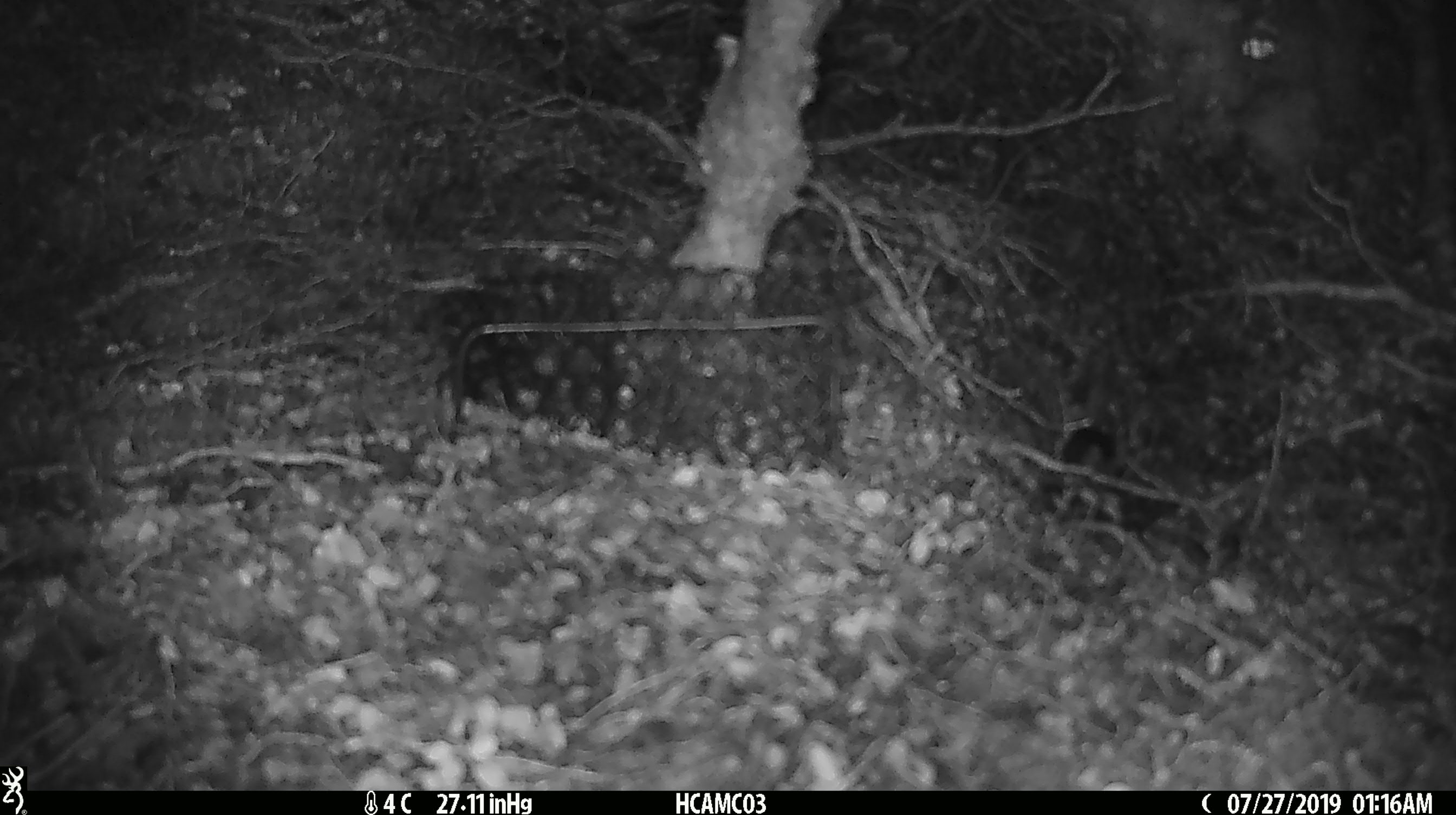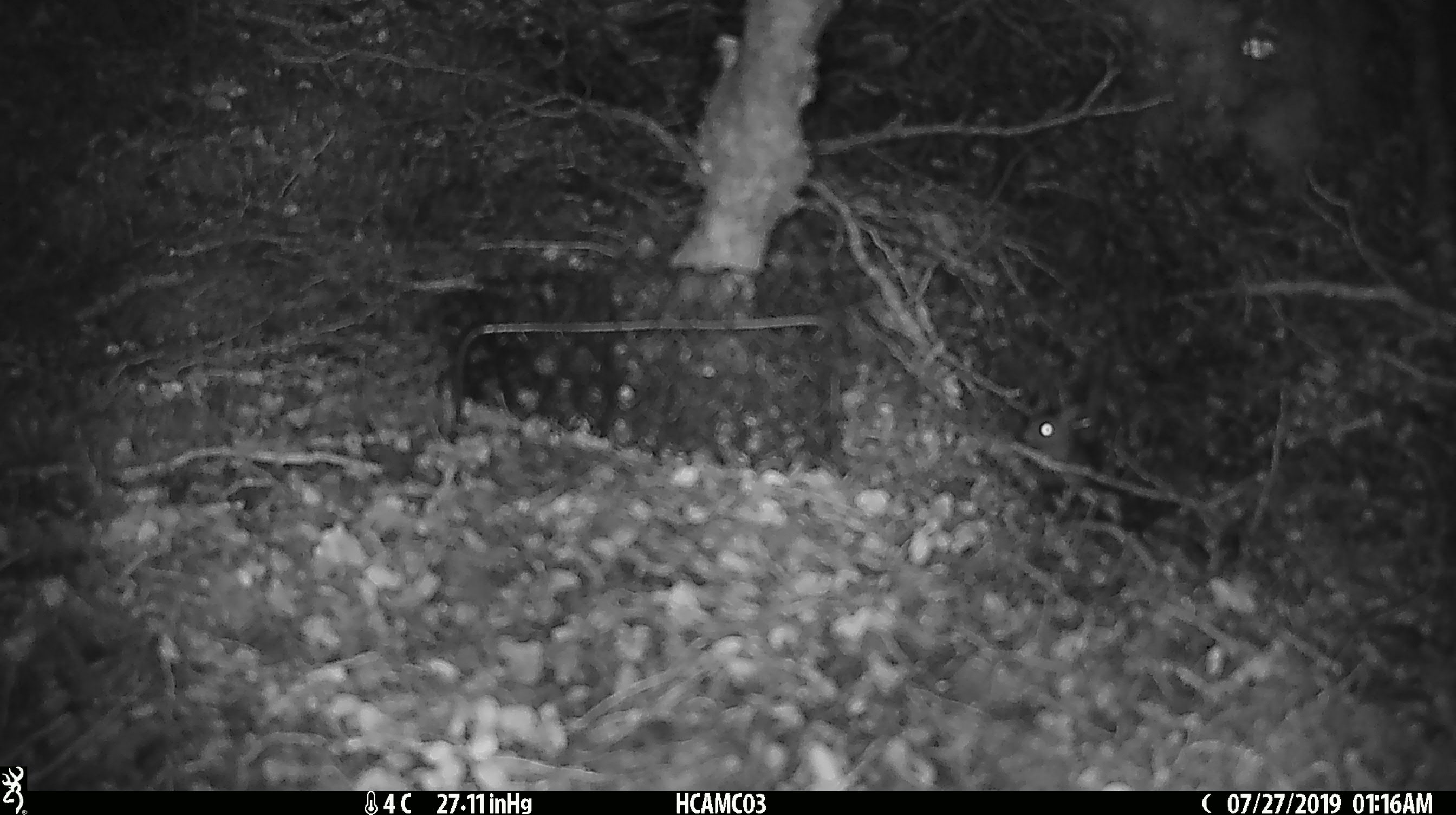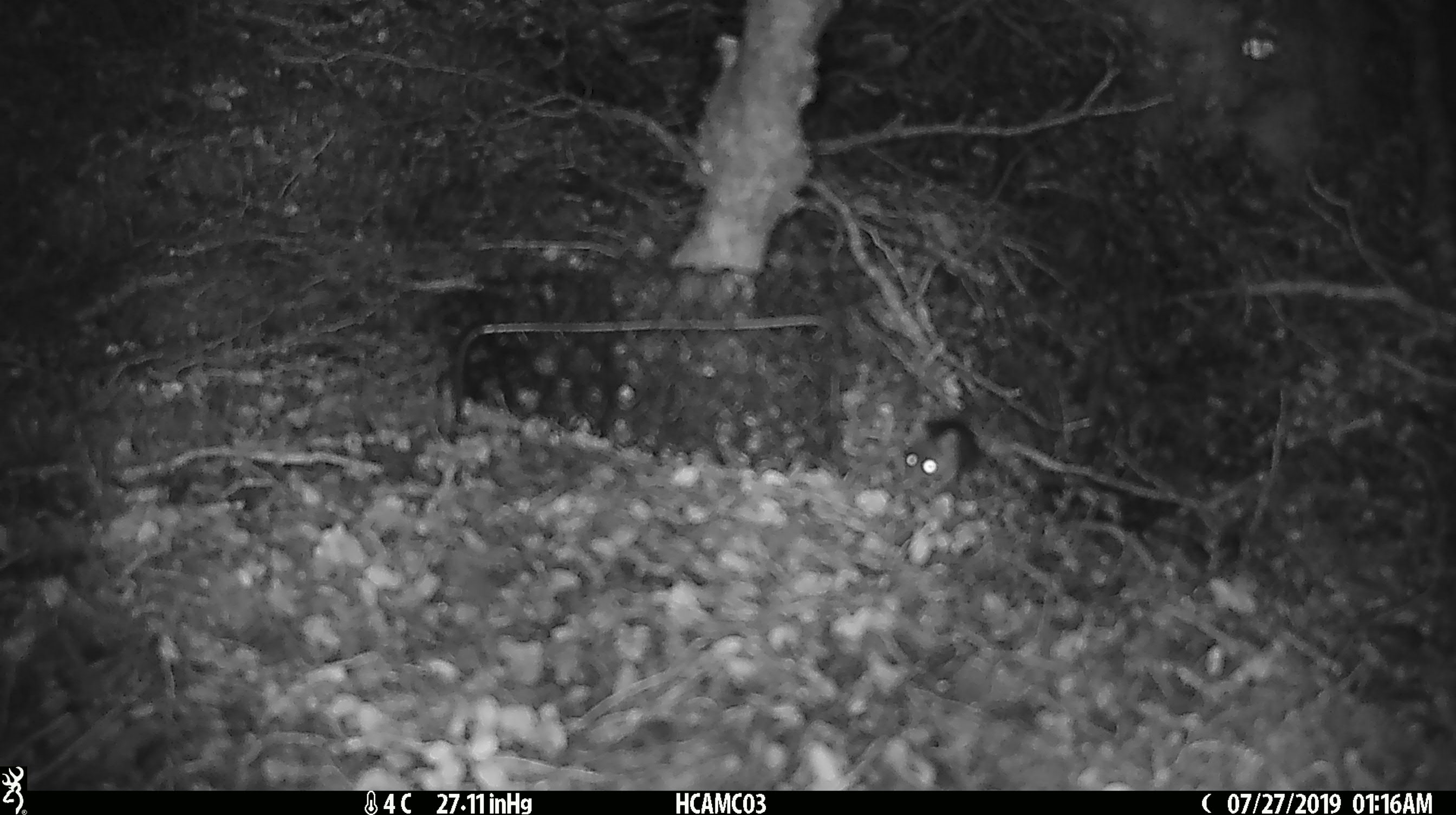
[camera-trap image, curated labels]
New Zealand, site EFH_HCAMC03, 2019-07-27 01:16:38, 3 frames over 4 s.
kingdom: Animalia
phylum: Chordata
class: Mammalia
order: Rodentia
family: Muridae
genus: Mus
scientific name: Mus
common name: mouse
Mouse (Mus).